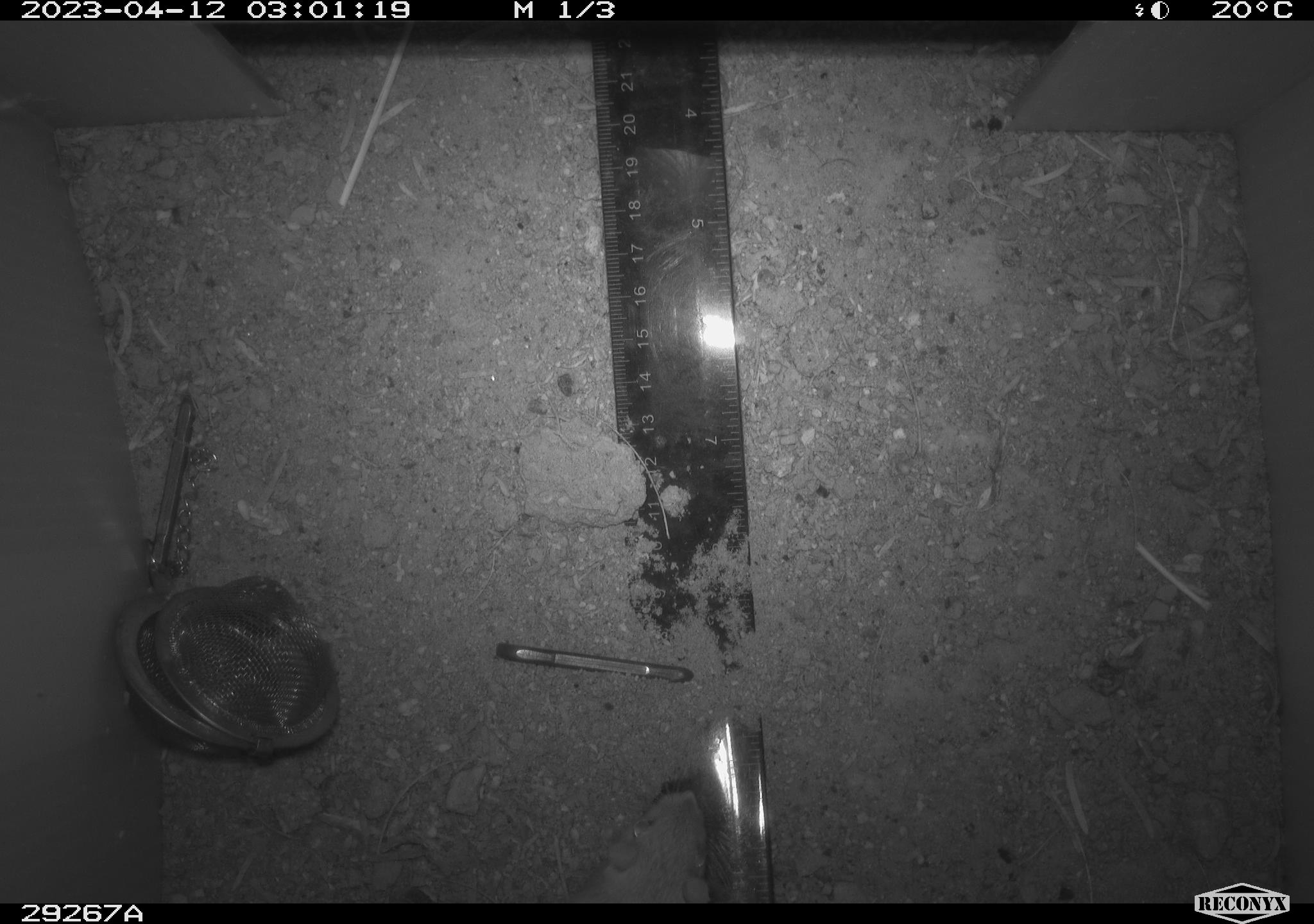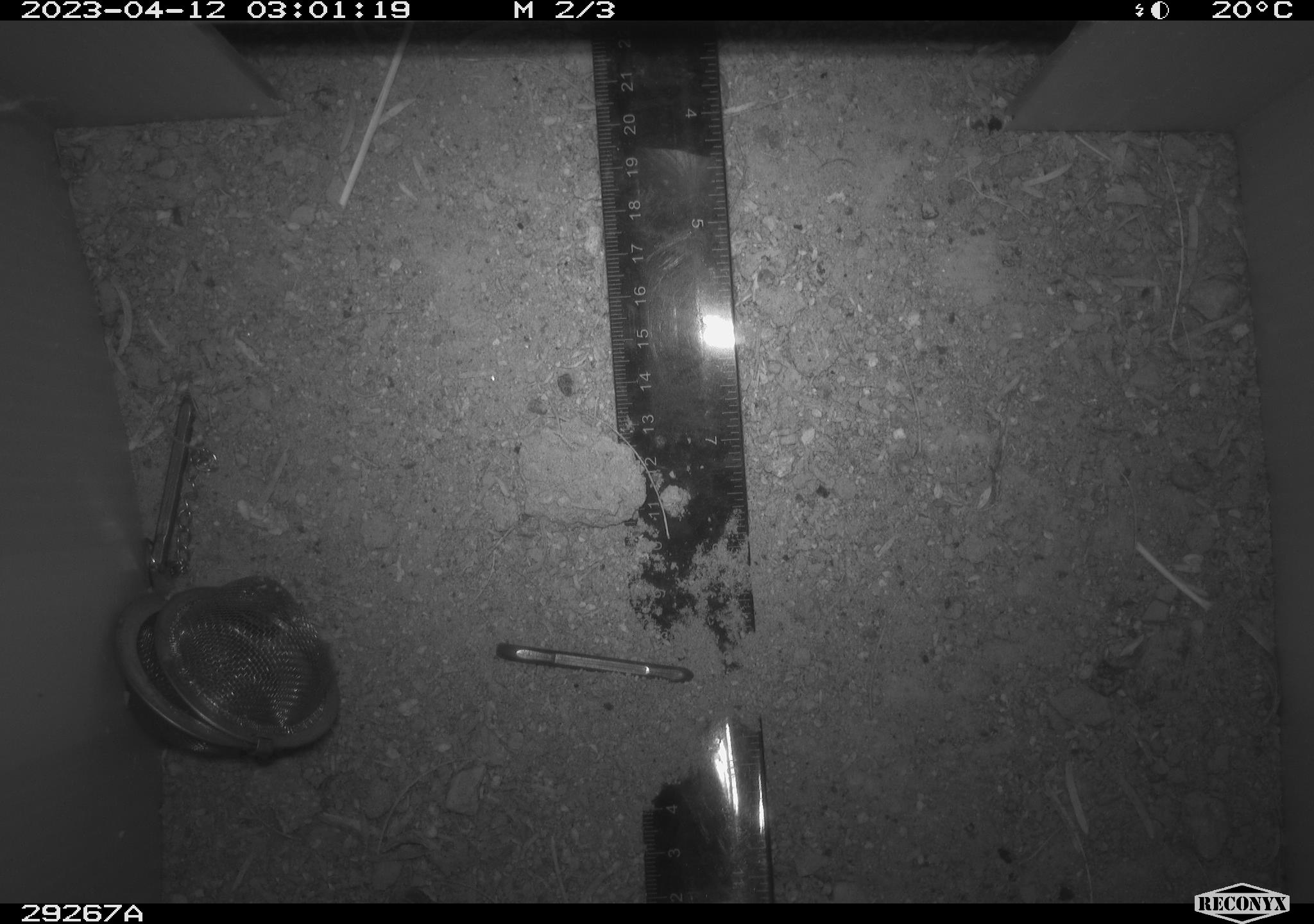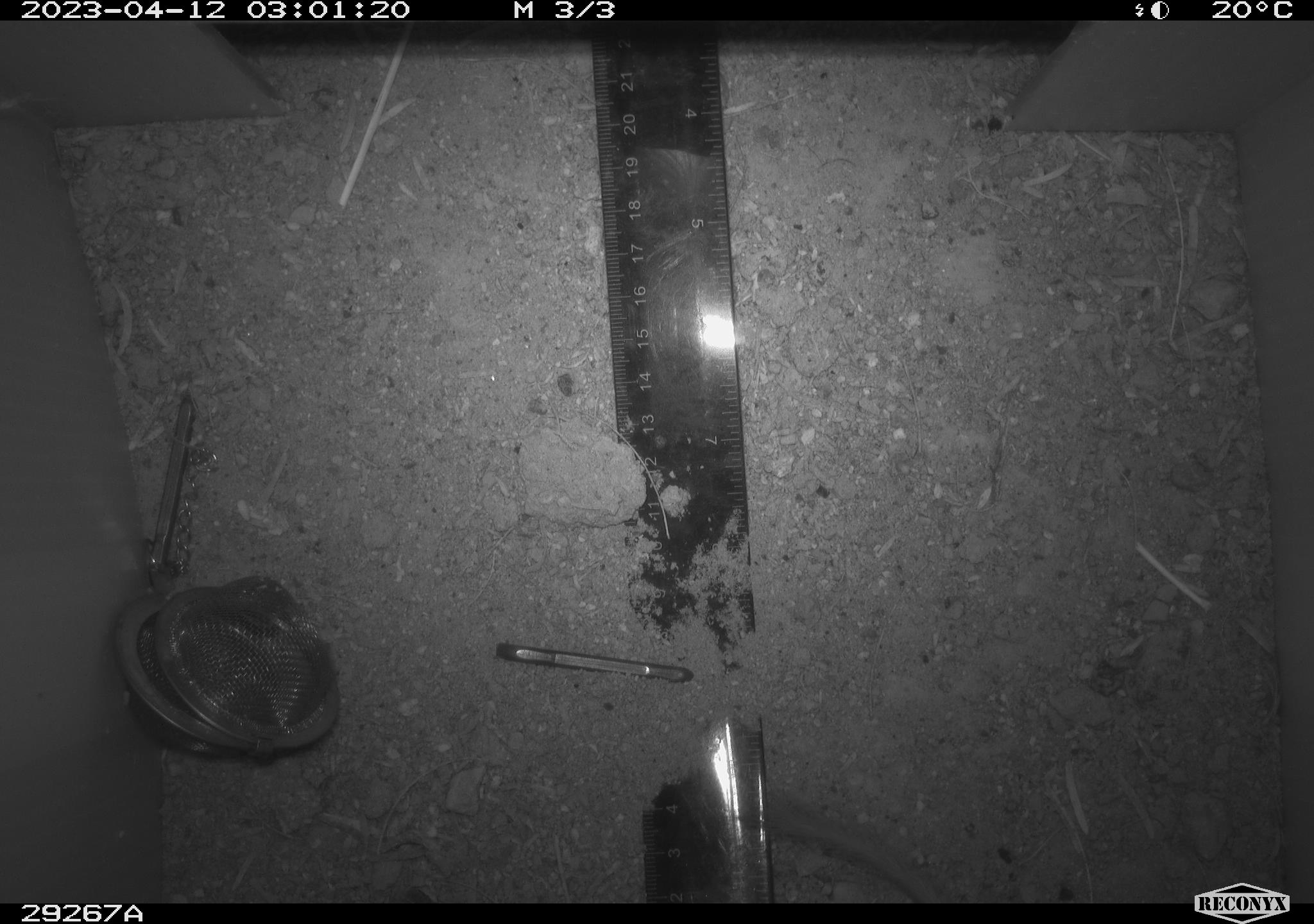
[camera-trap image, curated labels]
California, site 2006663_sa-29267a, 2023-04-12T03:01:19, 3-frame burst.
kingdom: Animalia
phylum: Chordata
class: Mammalia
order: Rodentia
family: Heteromyidae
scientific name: Heteromyidae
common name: kangaroo rats and pocket mice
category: heteromyidae family